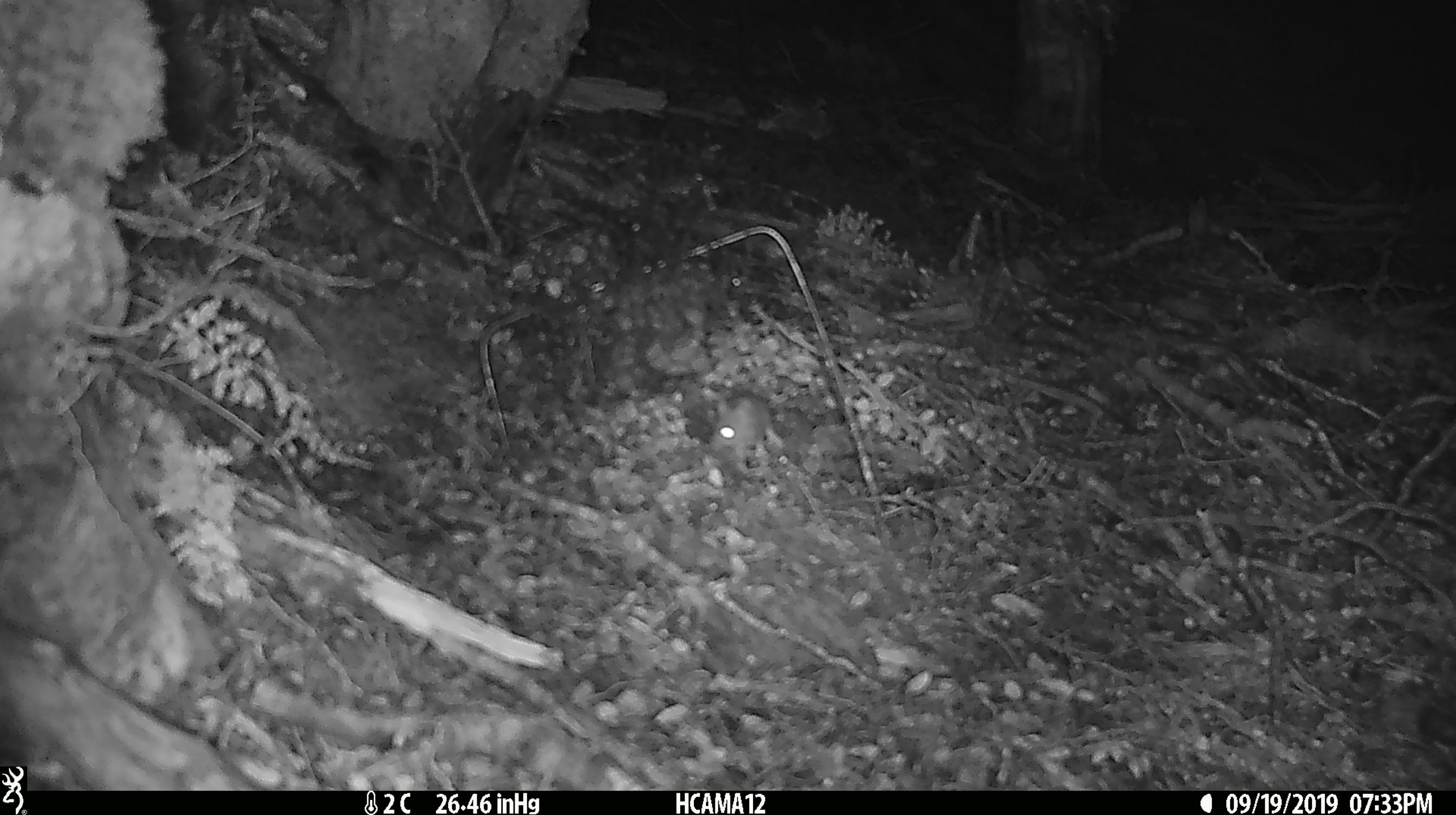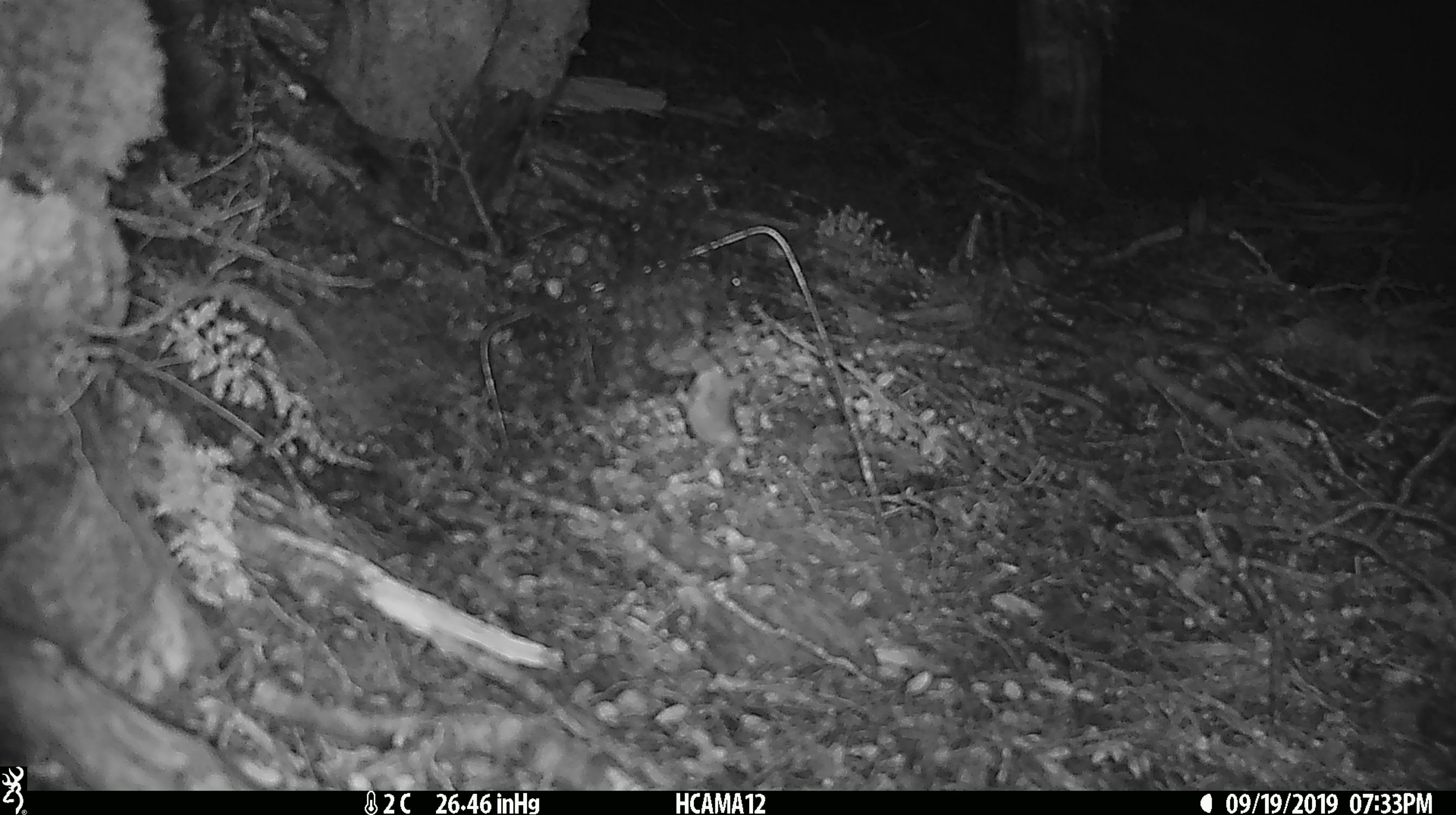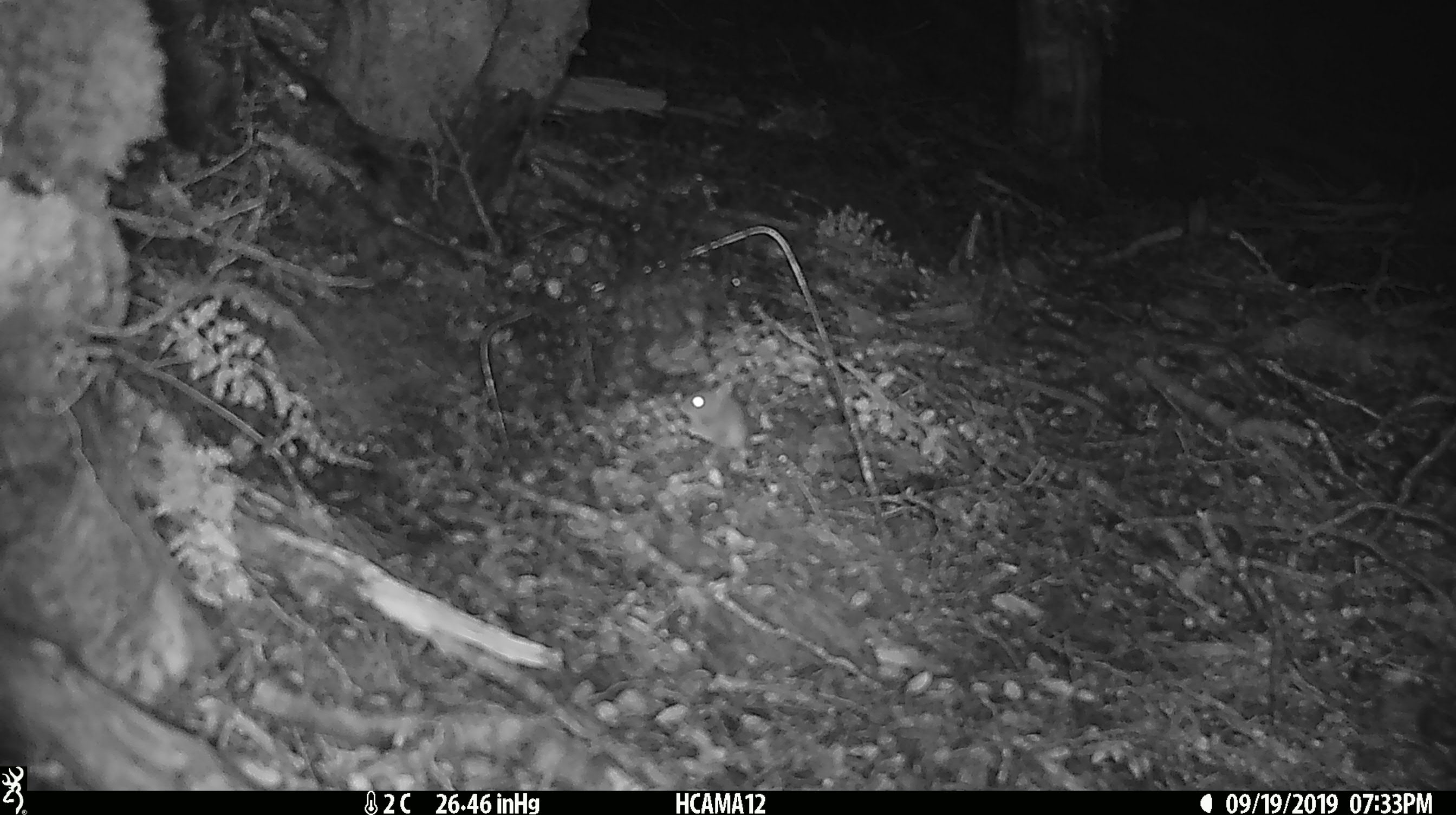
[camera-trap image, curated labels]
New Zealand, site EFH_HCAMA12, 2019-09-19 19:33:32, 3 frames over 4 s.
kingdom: Animalia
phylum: Chordata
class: Mammalia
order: Rodentia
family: Muridae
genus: Mus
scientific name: Mus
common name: mouse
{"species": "mouse (Mus)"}